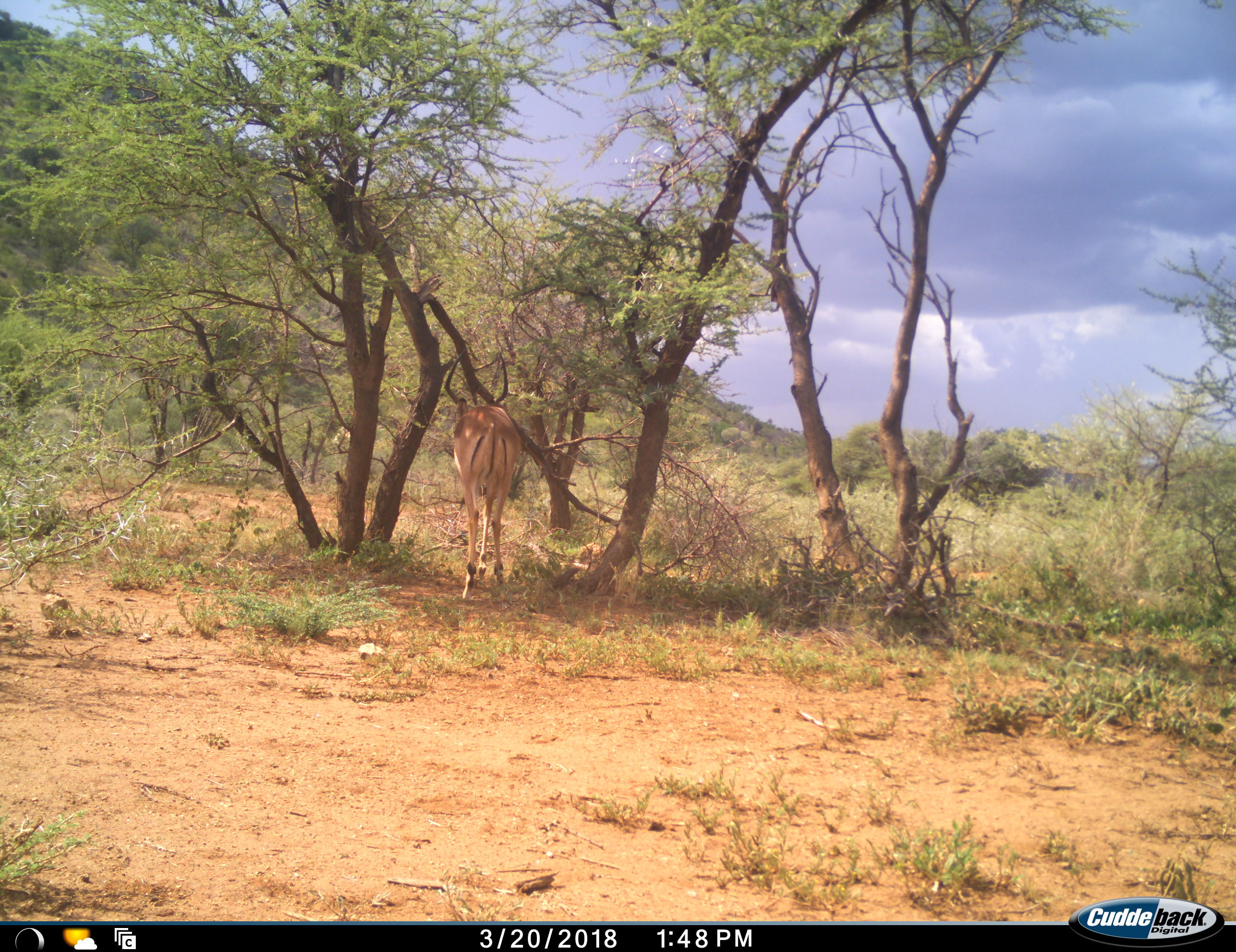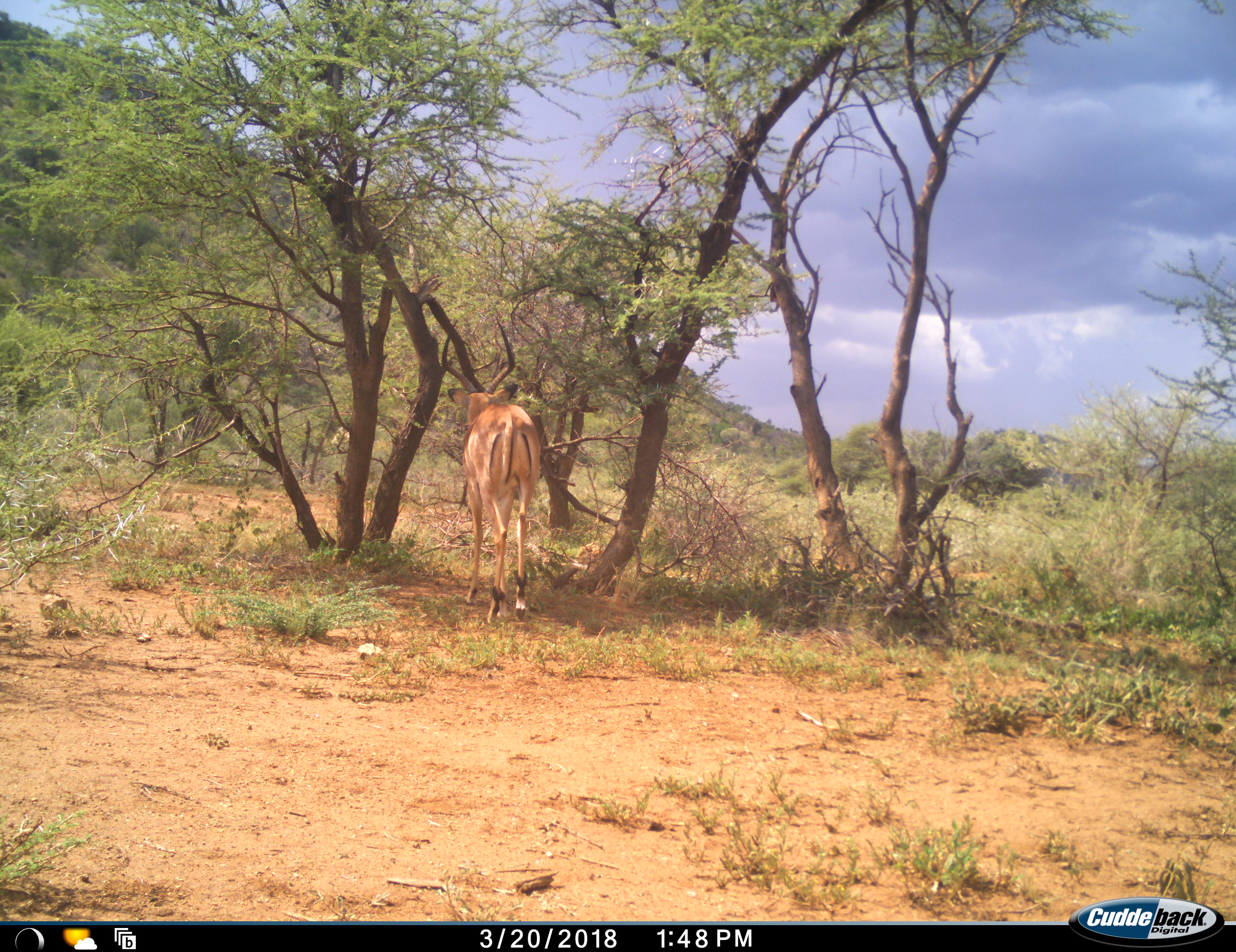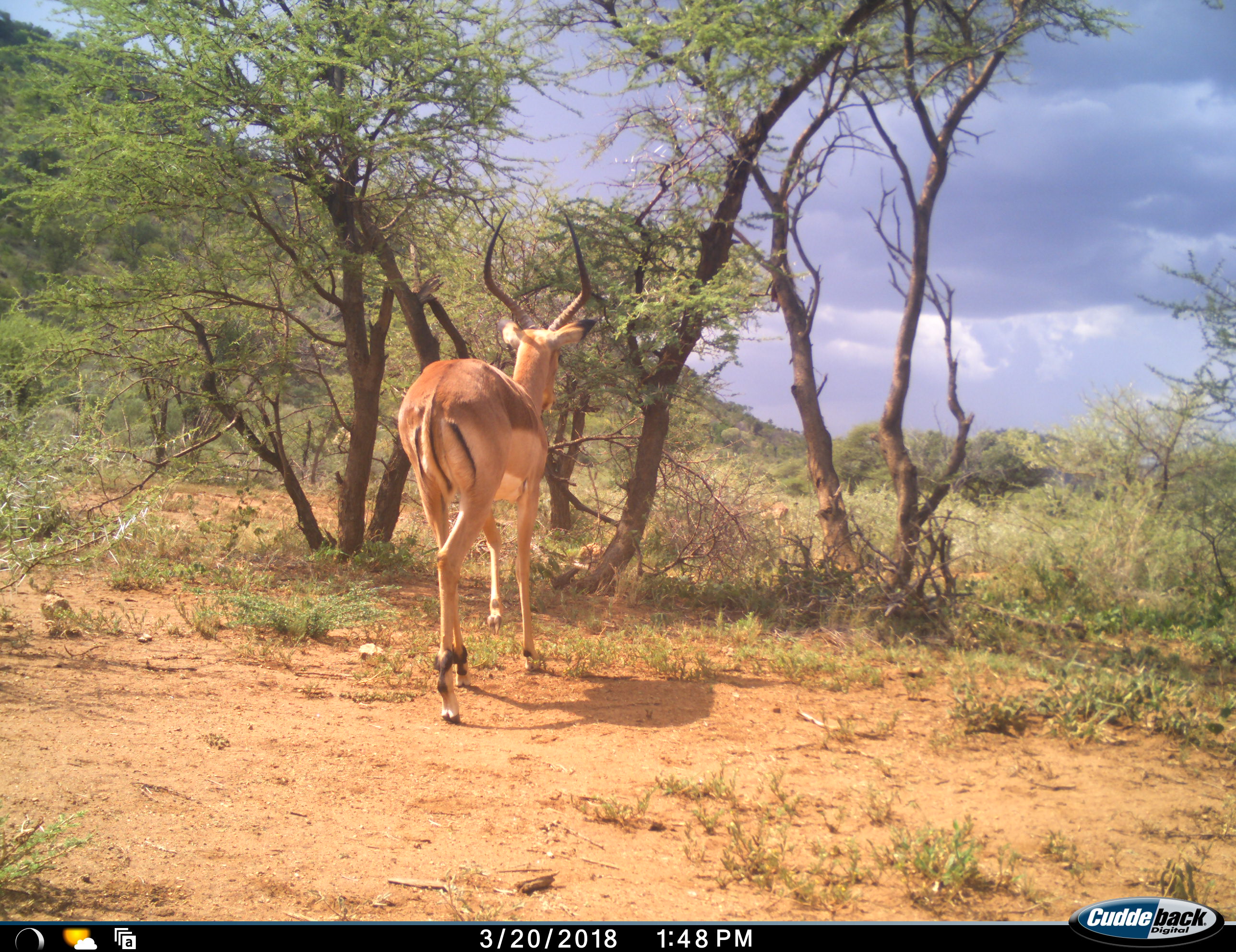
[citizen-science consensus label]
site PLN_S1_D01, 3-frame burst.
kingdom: Animalia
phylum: Chordata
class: Mammalia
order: Artiodactyla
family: Bovidae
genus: Aepyceros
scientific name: Aepyceros melampus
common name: impala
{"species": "impala (Aepyceros melampus)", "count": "1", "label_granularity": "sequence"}